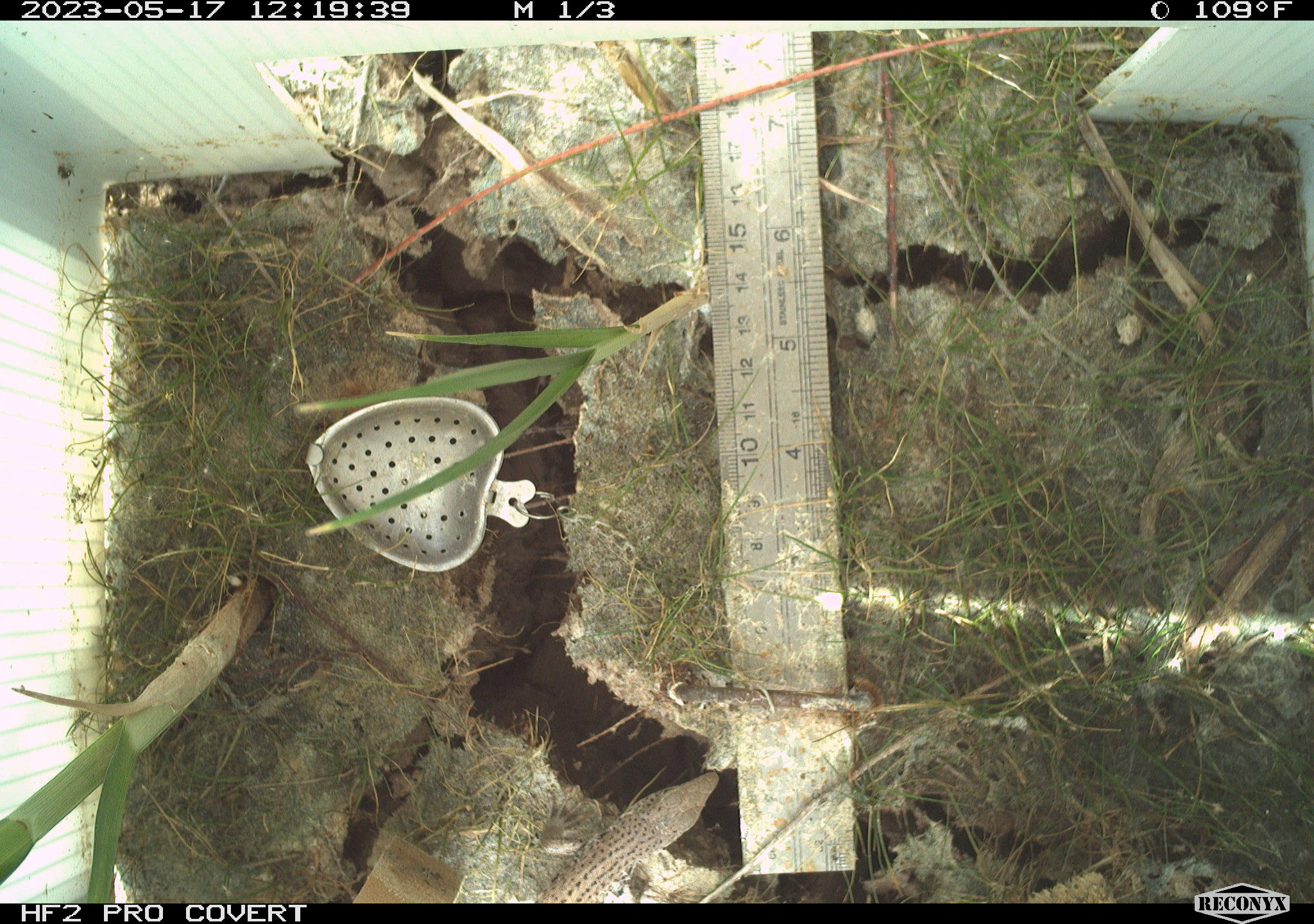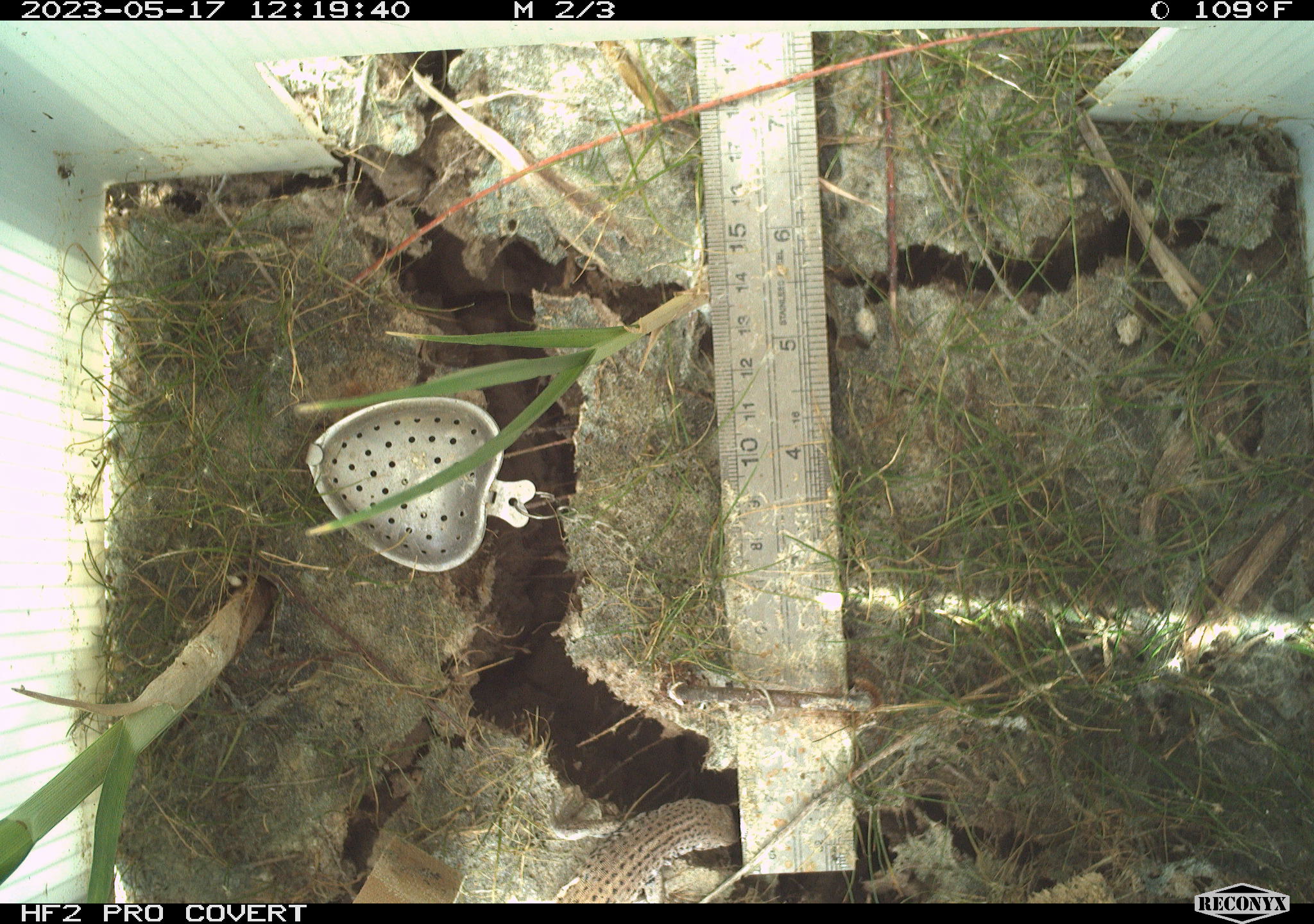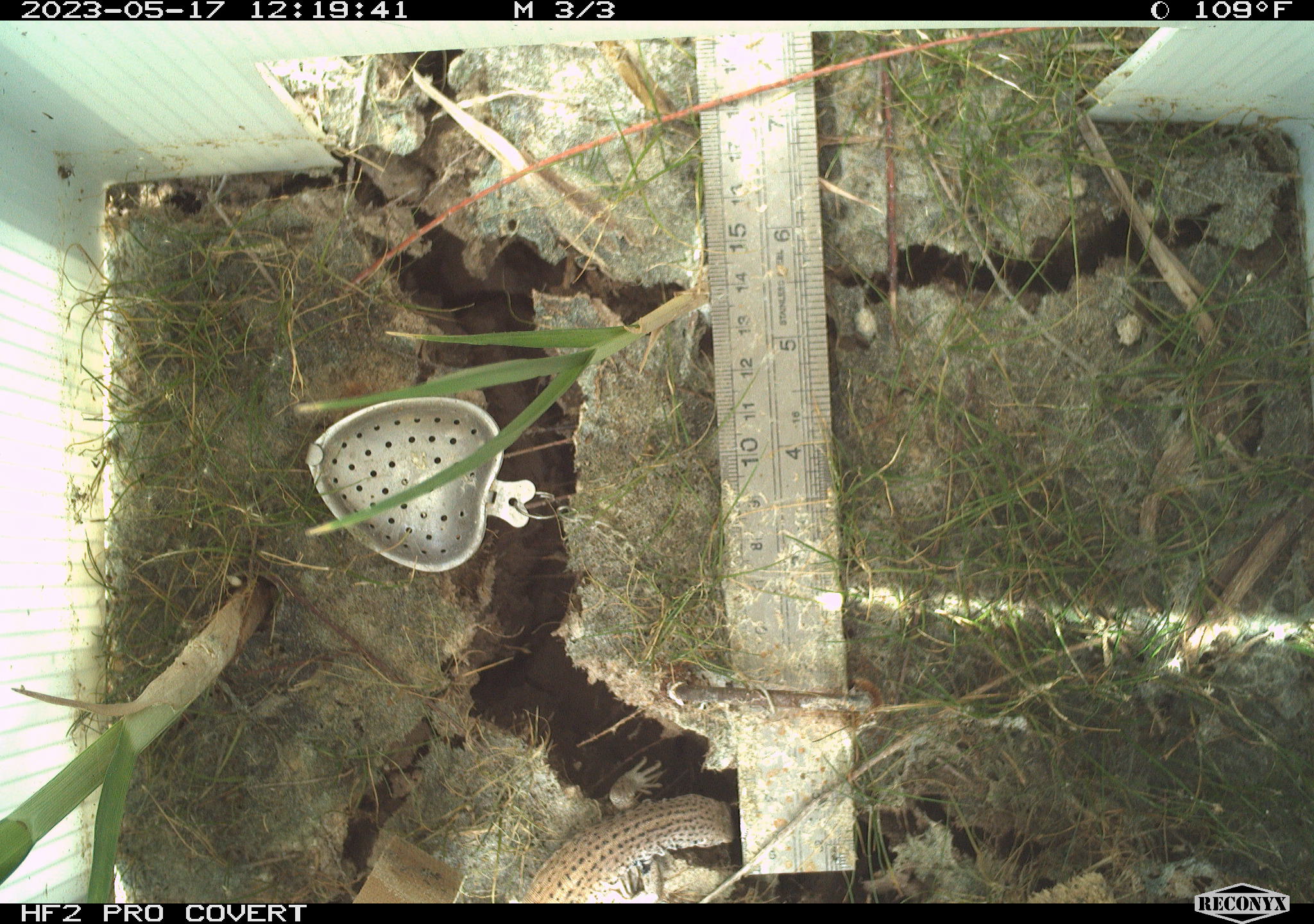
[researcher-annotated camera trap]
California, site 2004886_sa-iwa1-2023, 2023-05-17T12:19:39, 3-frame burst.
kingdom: Animalia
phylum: Chordata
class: Reptilia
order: Squamata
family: Teiidae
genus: Aspidoscelis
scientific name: Aspidoscelis tigris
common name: western whiptail